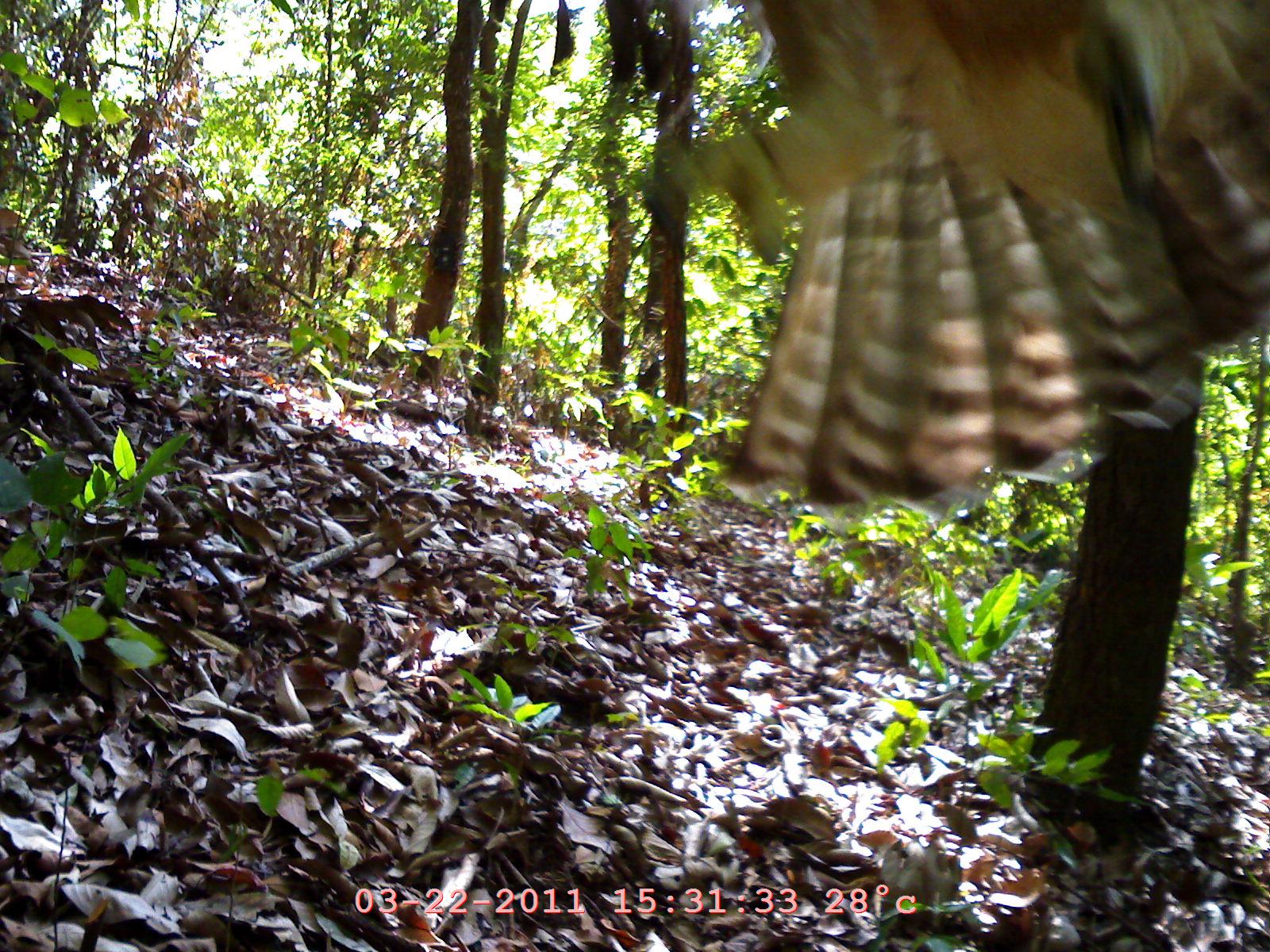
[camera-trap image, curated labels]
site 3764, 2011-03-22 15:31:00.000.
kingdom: Animalia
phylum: Chordata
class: Aves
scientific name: Aves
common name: bird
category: unknown bird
Unknown bird (bird) (Aves), count 1.